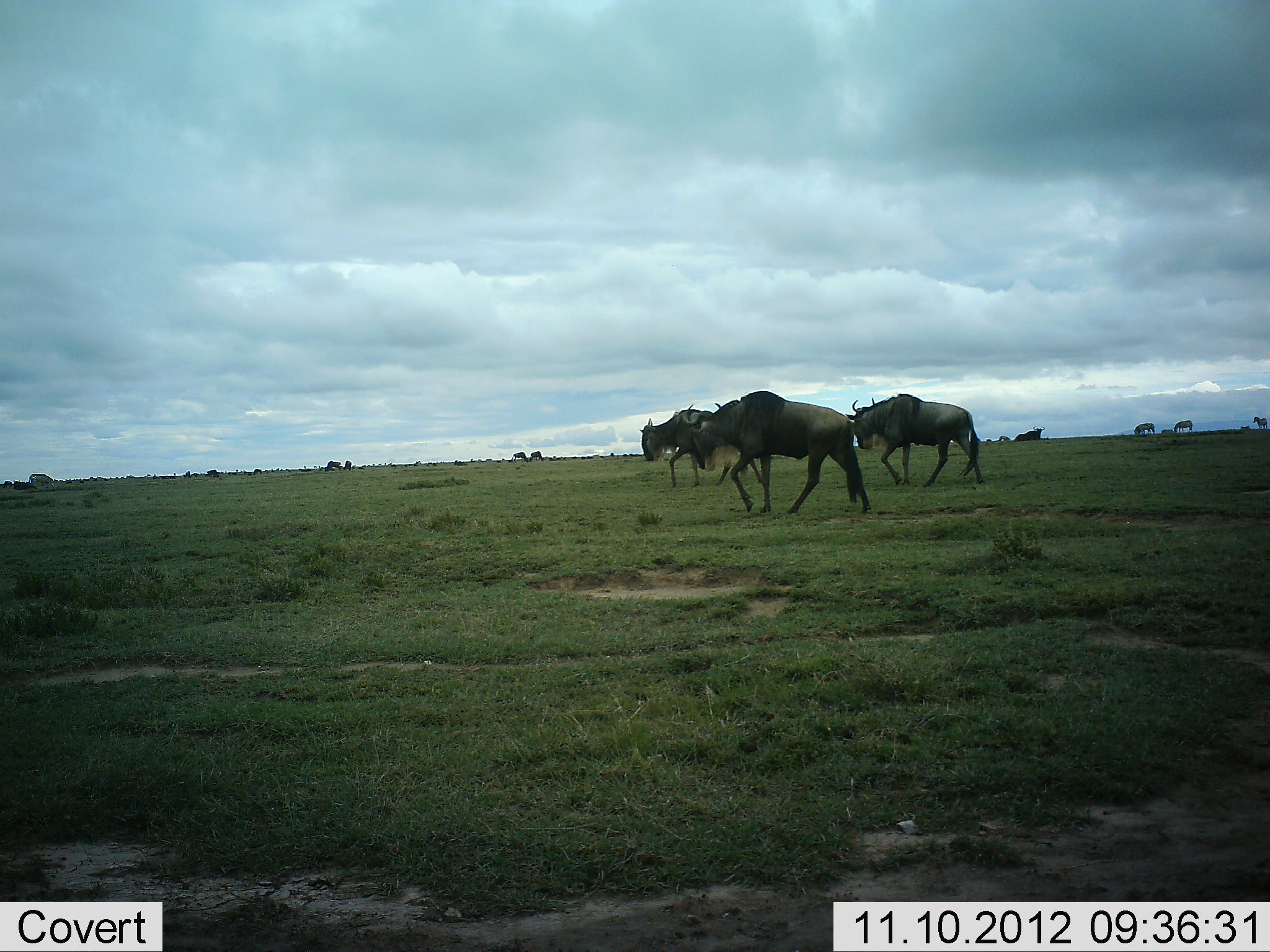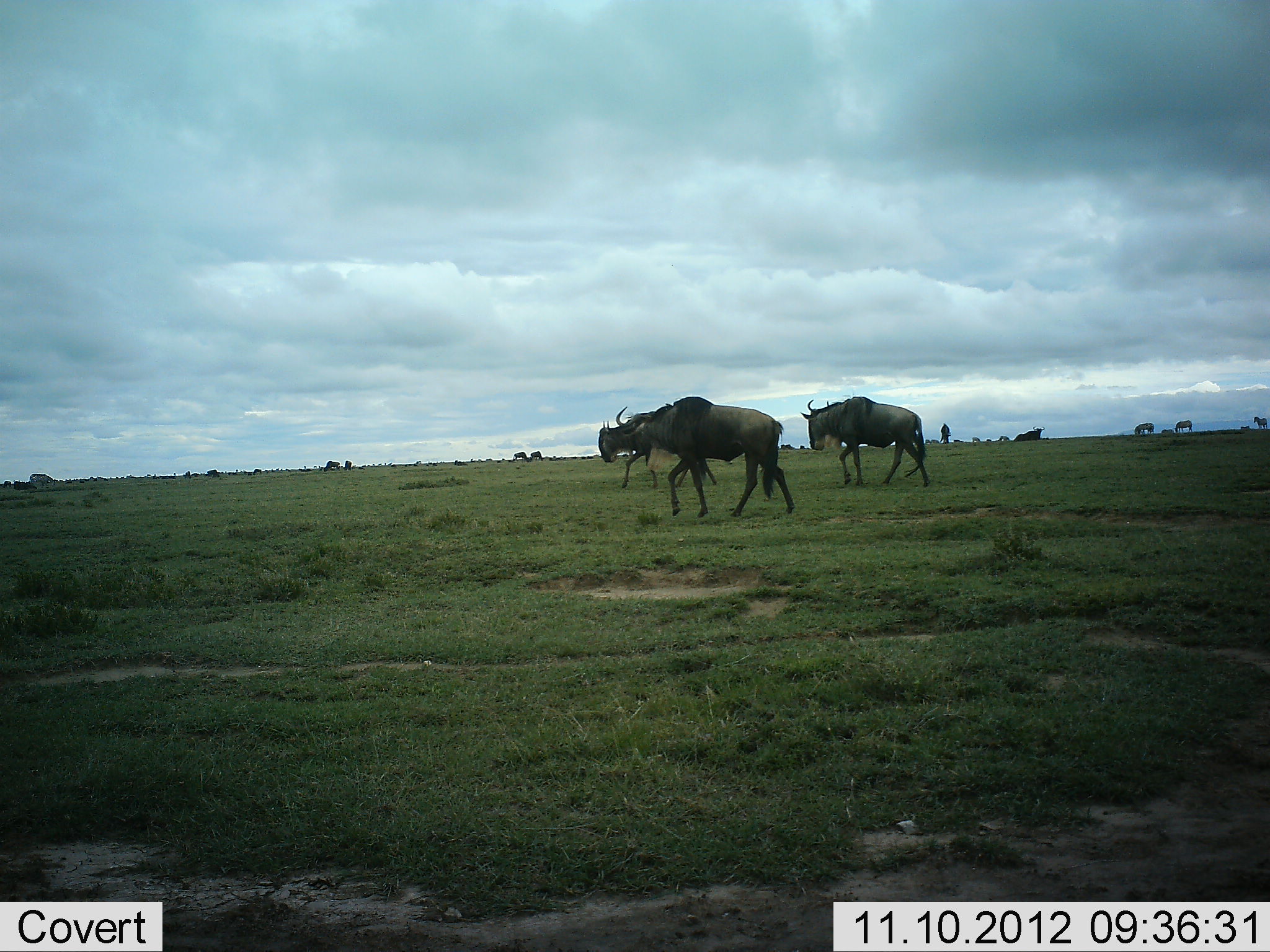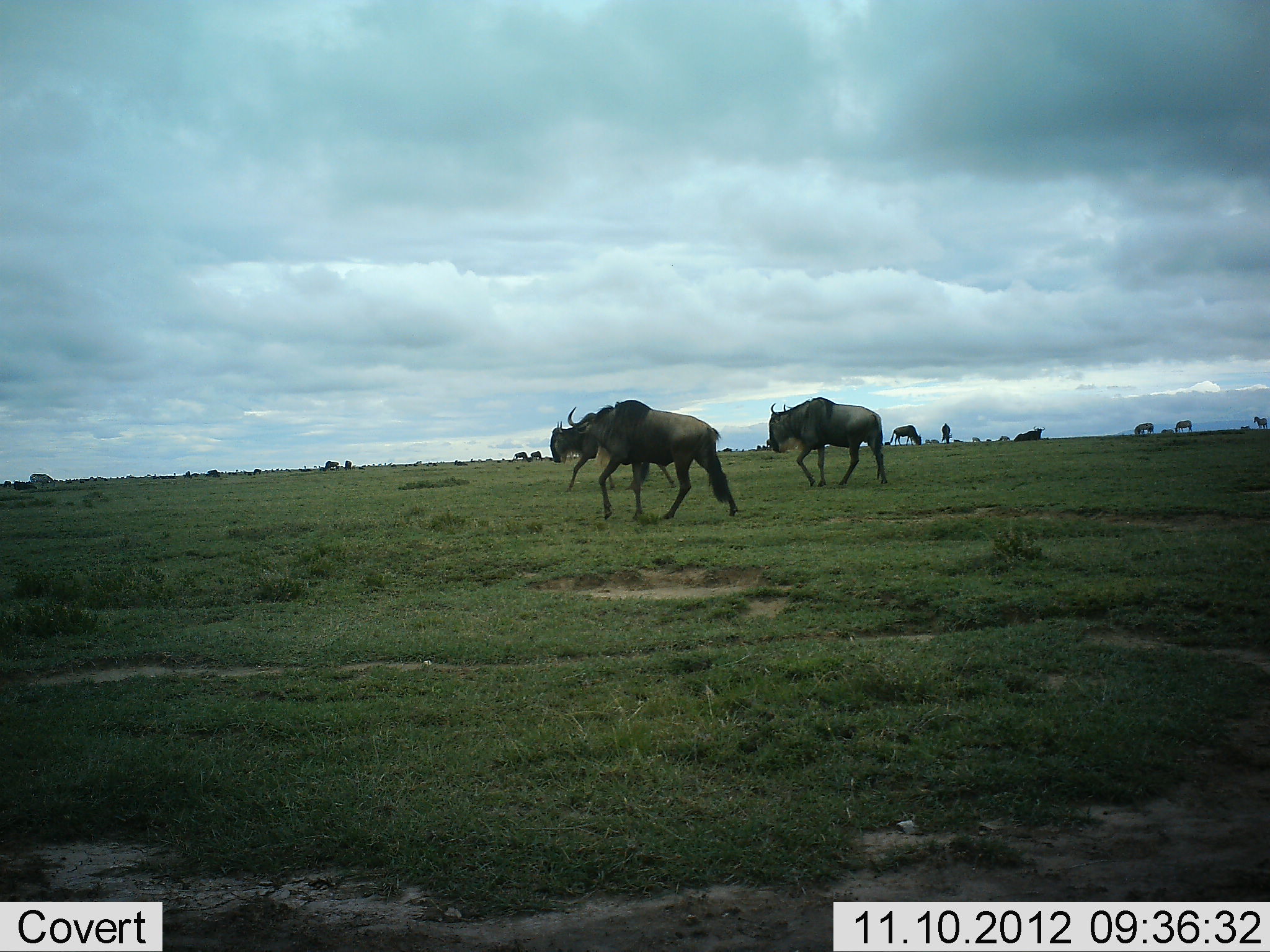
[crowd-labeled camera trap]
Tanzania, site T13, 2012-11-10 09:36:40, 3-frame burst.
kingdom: Animalia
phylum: Chordata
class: Mammalia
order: Artiodactyla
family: Bovidae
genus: Connochaetes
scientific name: Connochaetes taurinus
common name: blue wildebeest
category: wildebeest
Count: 6.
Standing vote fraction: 31%.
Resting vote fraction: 12%.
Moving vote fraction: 94%.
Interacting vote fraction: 0%.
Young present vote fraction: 0%.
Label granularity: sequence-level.